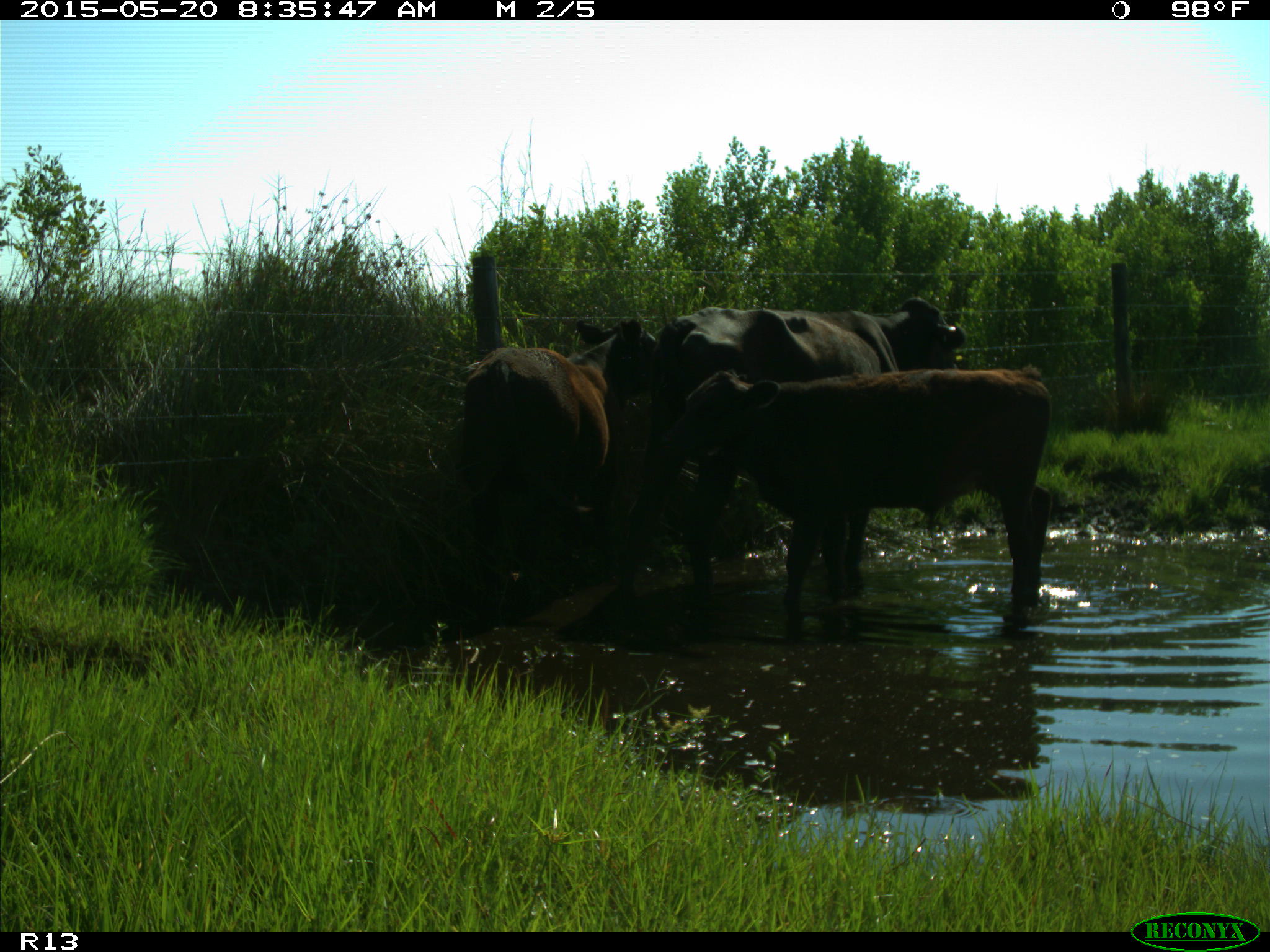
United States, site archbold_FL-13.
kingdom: Animalia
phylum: Chordata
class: Mammalia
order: Artiodactyla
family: Bovidae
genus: Bos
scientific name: Bos taurus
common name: domestic cow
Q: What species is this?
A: Bos taurus (domestic cow).